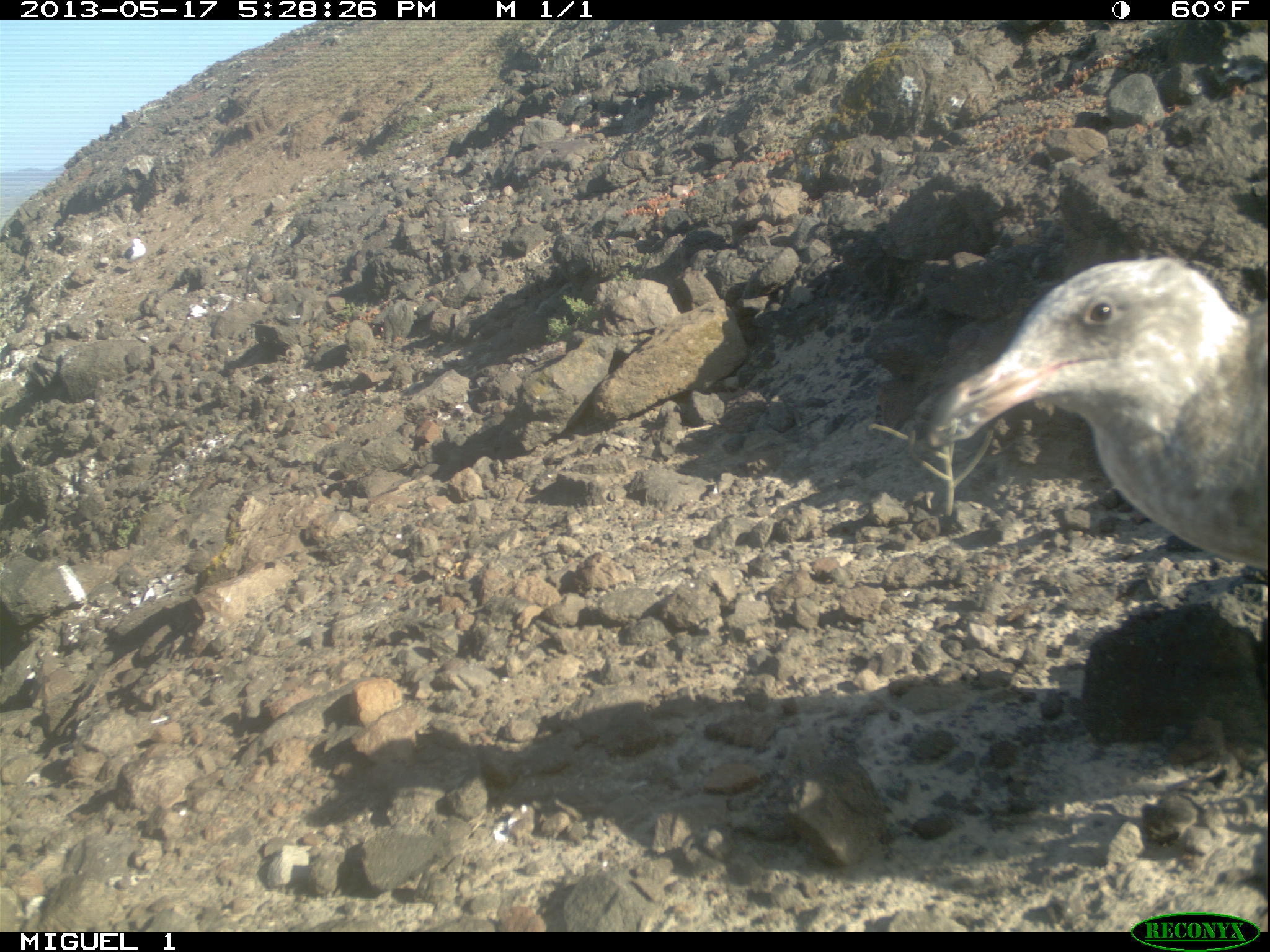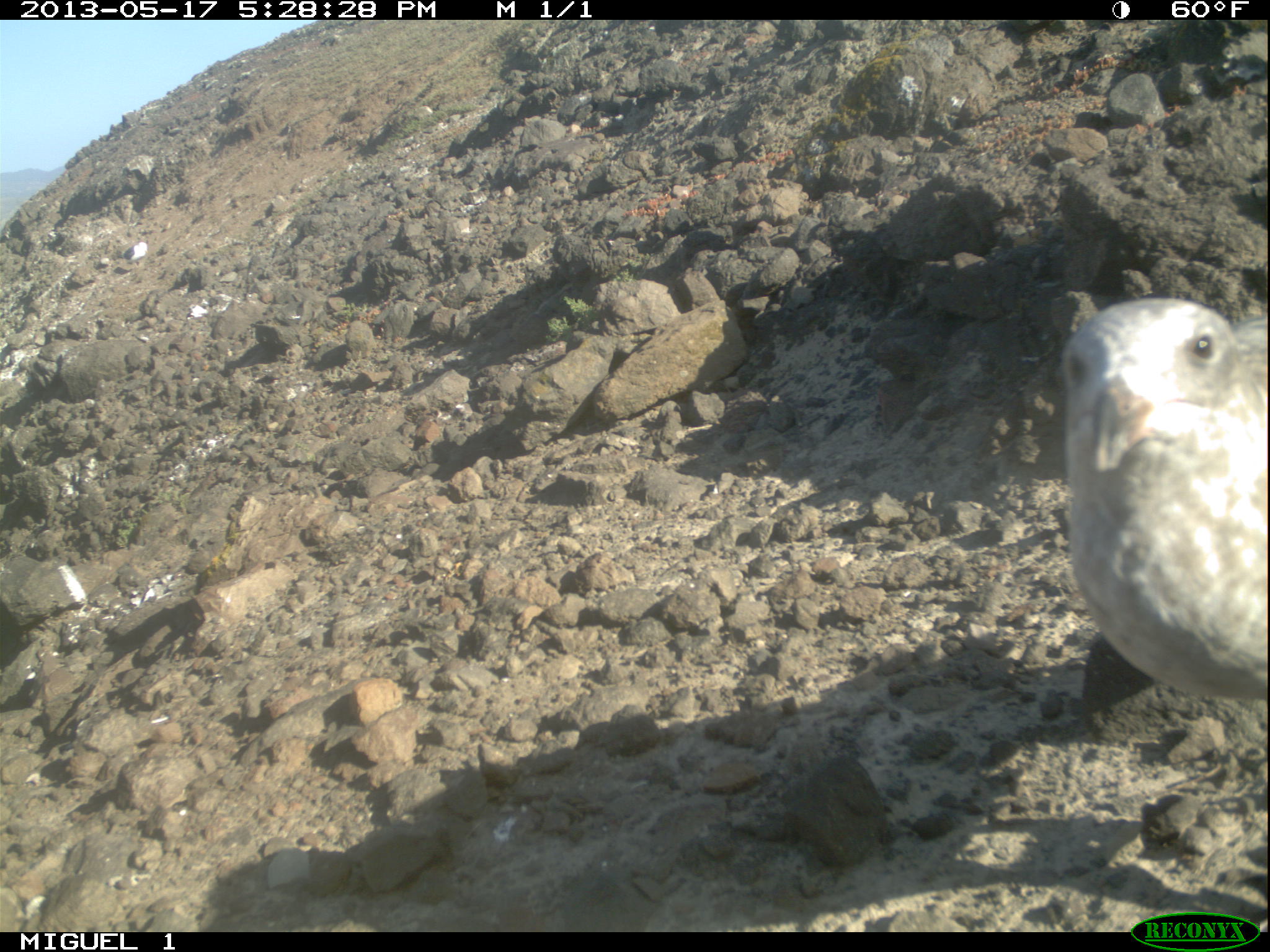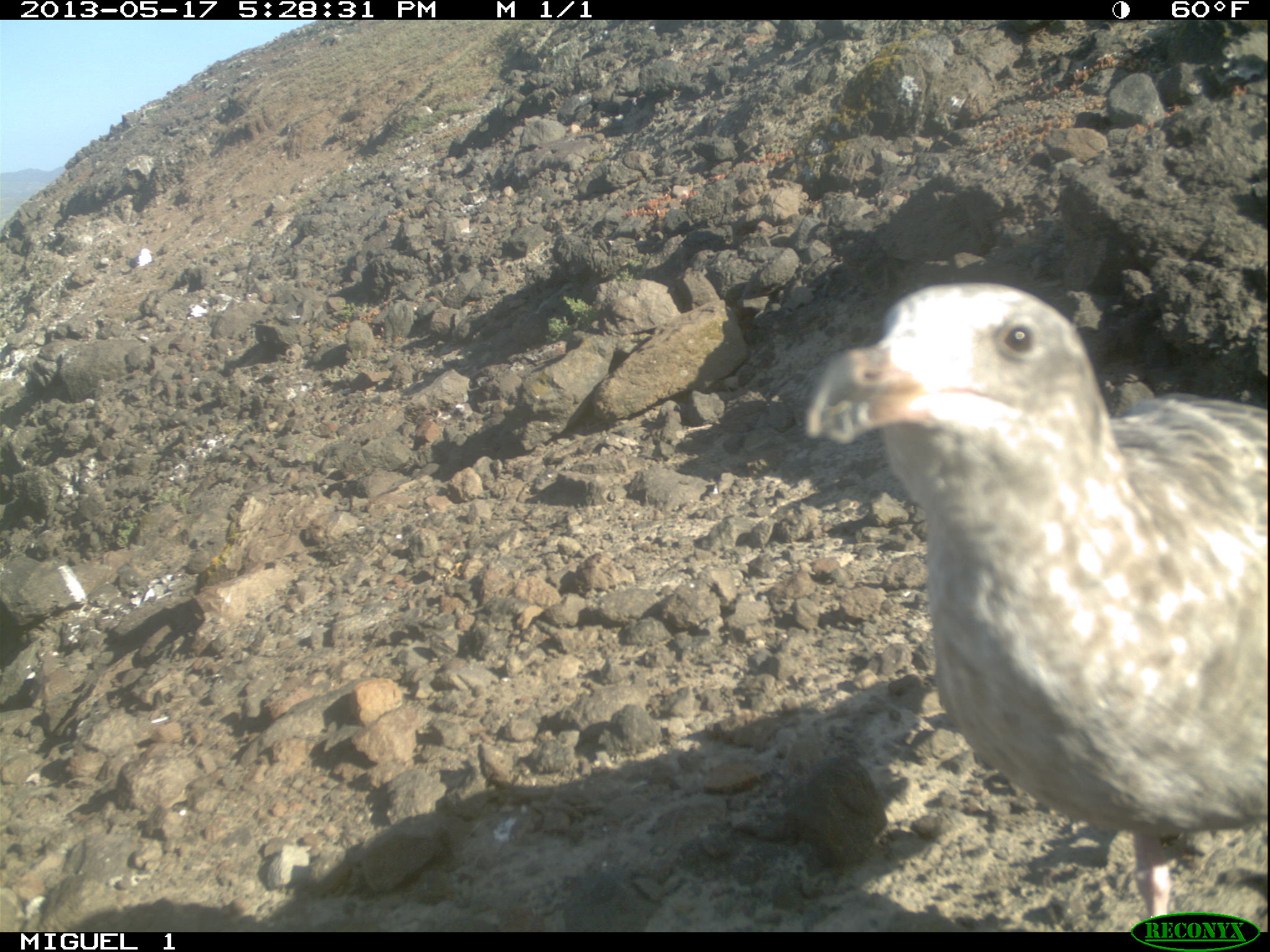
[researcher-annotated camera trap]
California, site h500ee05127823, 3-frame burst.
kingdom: Animalia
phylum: Chordata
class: Aves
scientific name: Aves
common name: bird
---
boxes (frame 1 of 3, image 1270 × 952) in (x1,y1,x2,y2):
bird: (926,258,1268,569)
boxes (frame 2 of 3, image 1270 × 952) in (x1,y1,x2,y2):
bird: (1060,299,1269,698)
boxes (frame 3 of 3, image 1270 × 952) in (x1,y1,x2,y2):
bird: (802,281,1268,930)